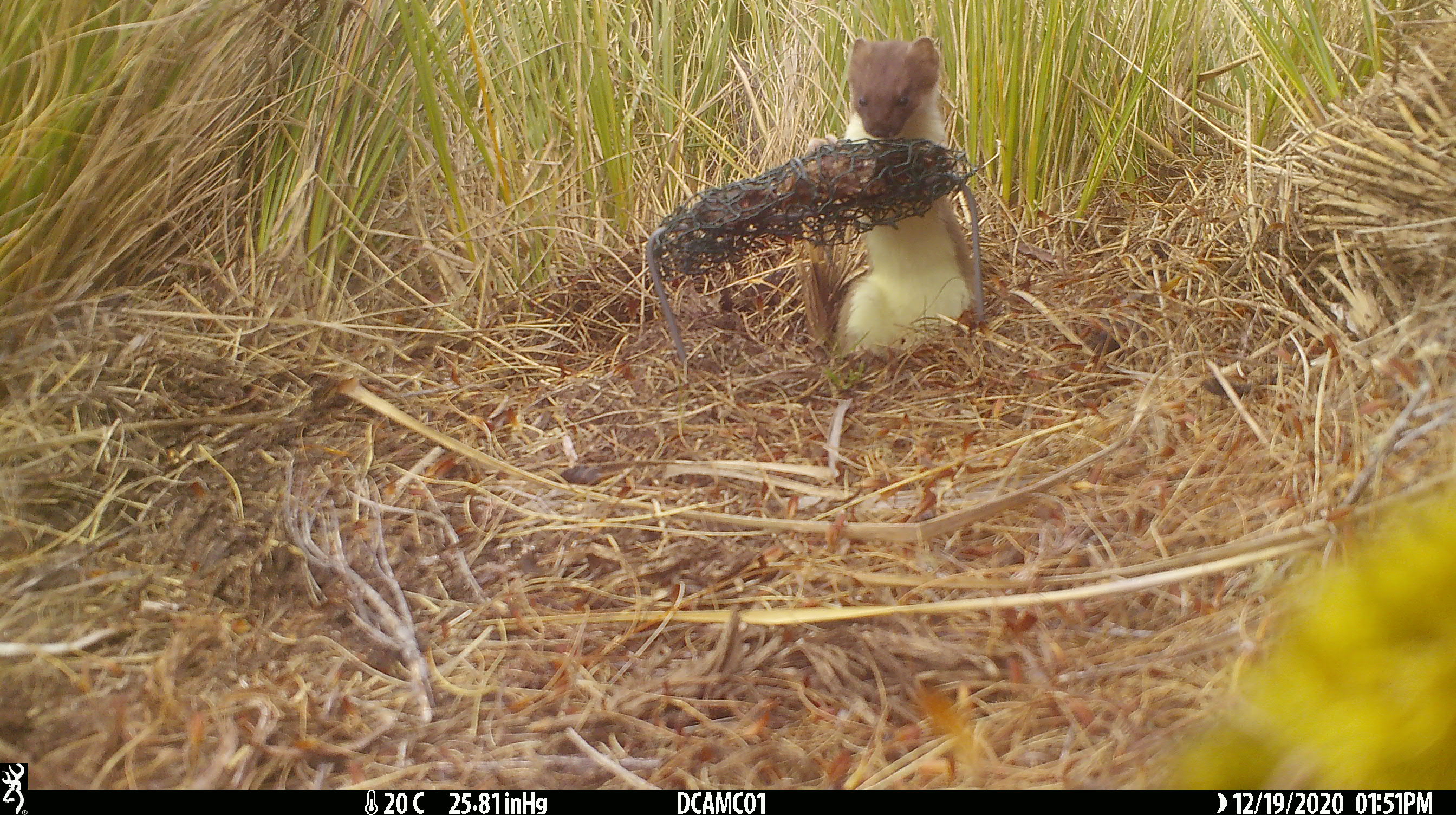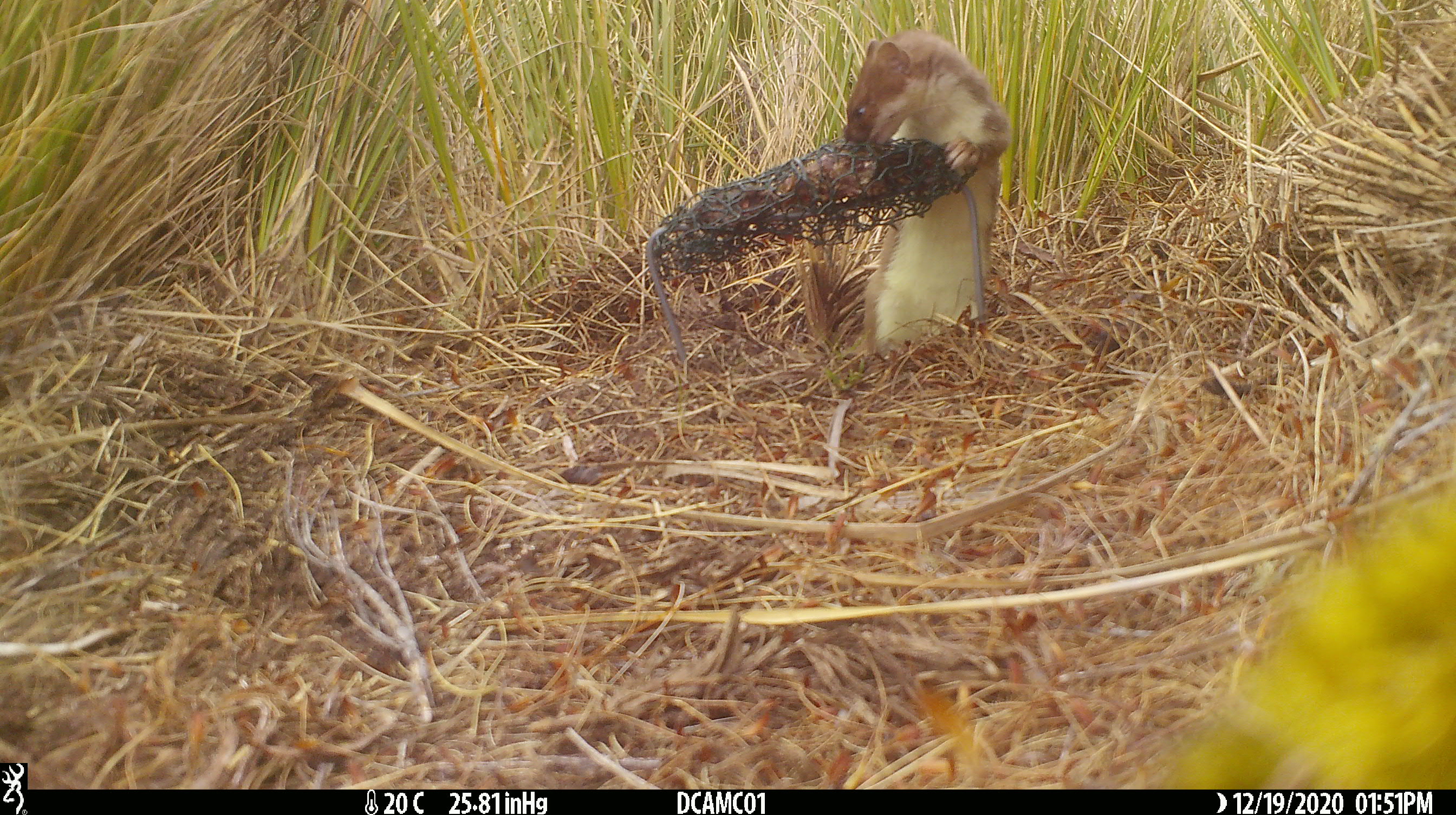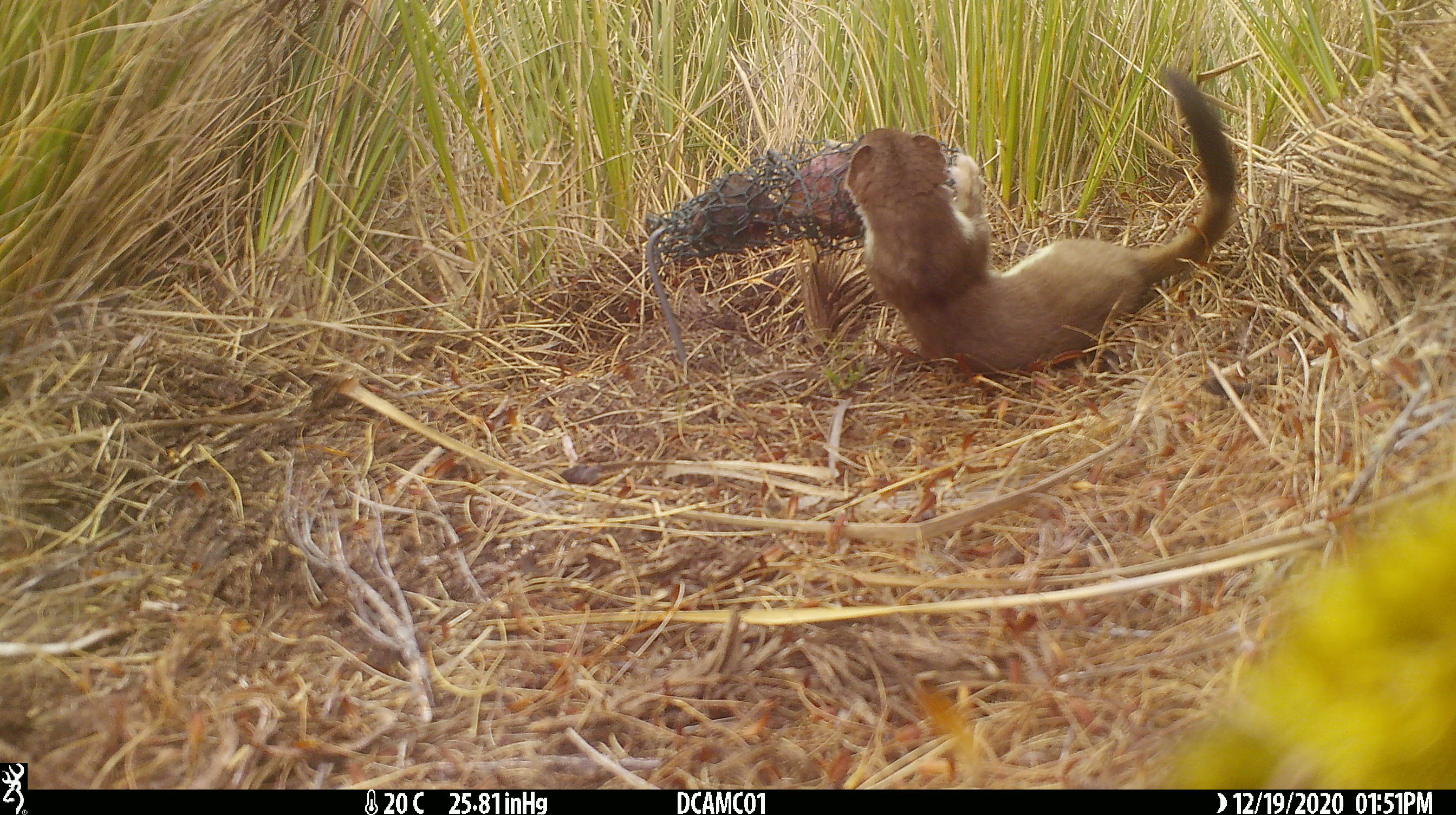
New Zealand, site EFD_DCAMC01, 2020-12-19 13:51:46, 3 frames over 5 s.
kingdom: Animalia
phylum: Chordata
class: Mammalia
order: Carnivora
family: Mustelidae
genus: Mustela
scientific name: Mustela erminea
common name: stoat